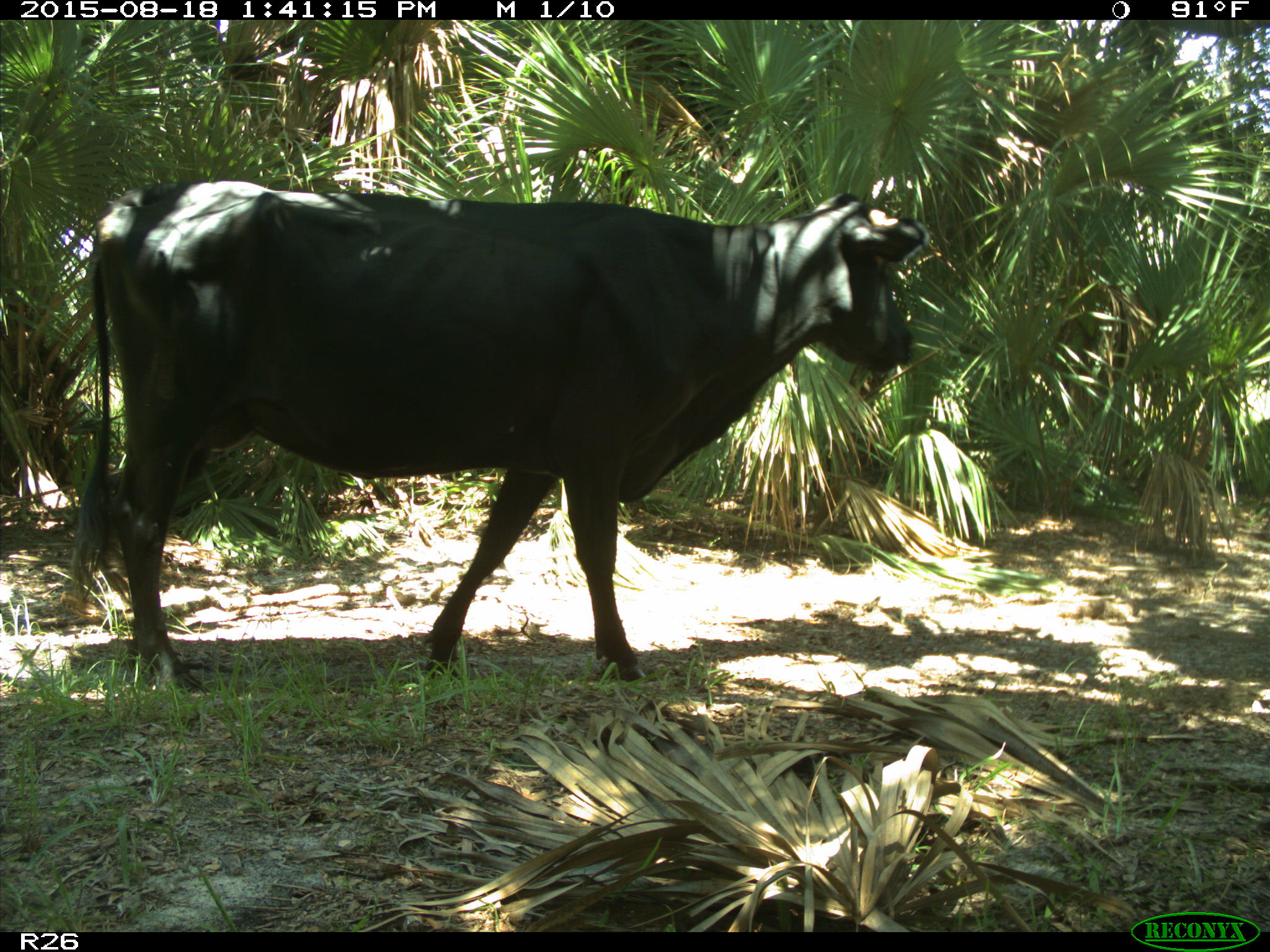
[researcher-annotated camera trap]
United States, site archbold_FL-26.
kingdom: Animalia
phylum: Chordata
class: Mammalia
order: Artiodactyla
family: Bovidae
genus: Bos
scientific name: Bos taurus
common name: domestic cow